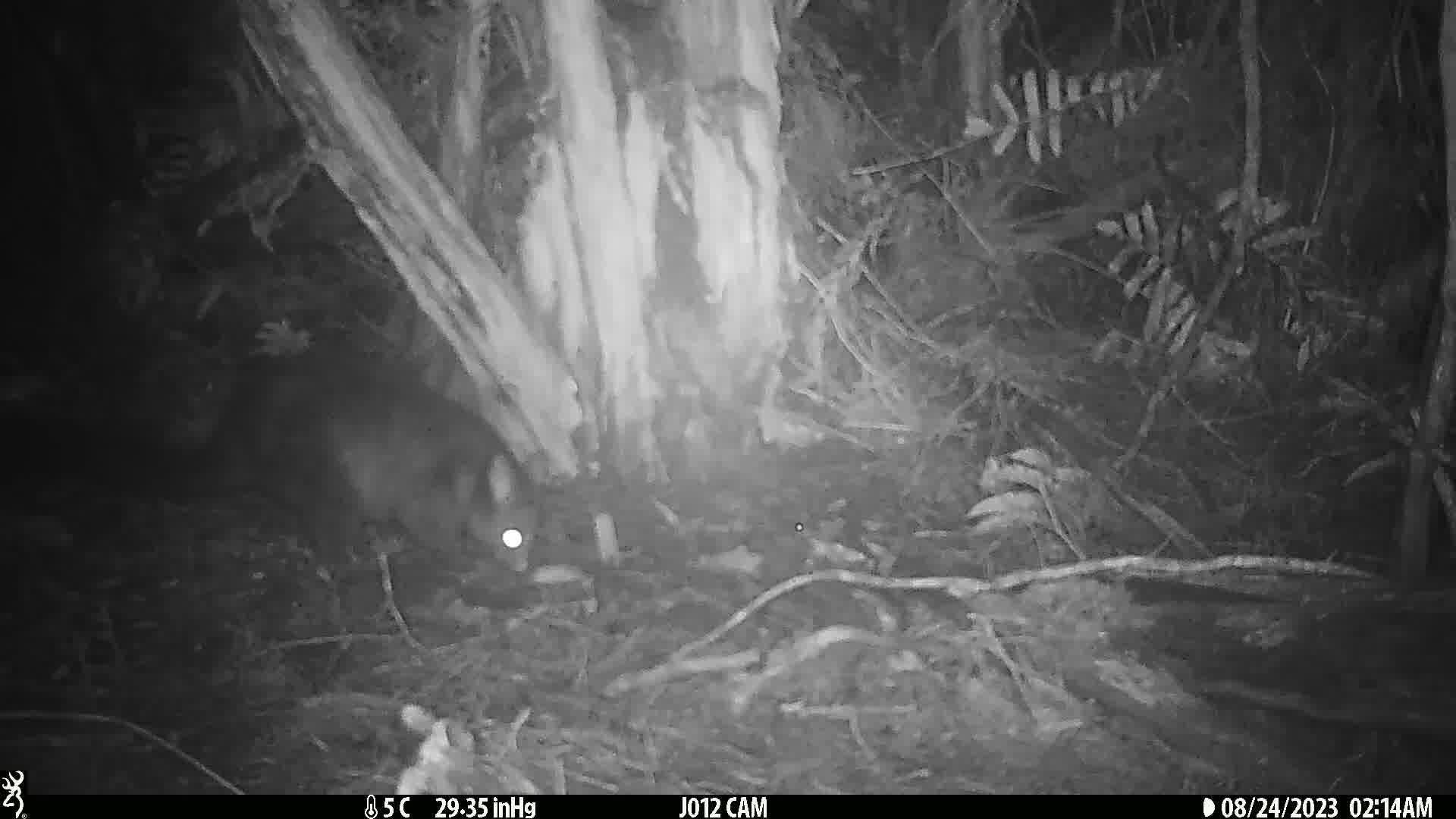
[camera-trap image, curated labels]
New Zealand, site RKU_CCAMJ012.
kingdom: Animalia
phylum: Chordata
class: Mammalia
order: Diprotodontia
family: Phalangeridae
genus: Trichosurus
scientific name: Trichosurus vulpecula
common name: common brushtail possum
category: possum